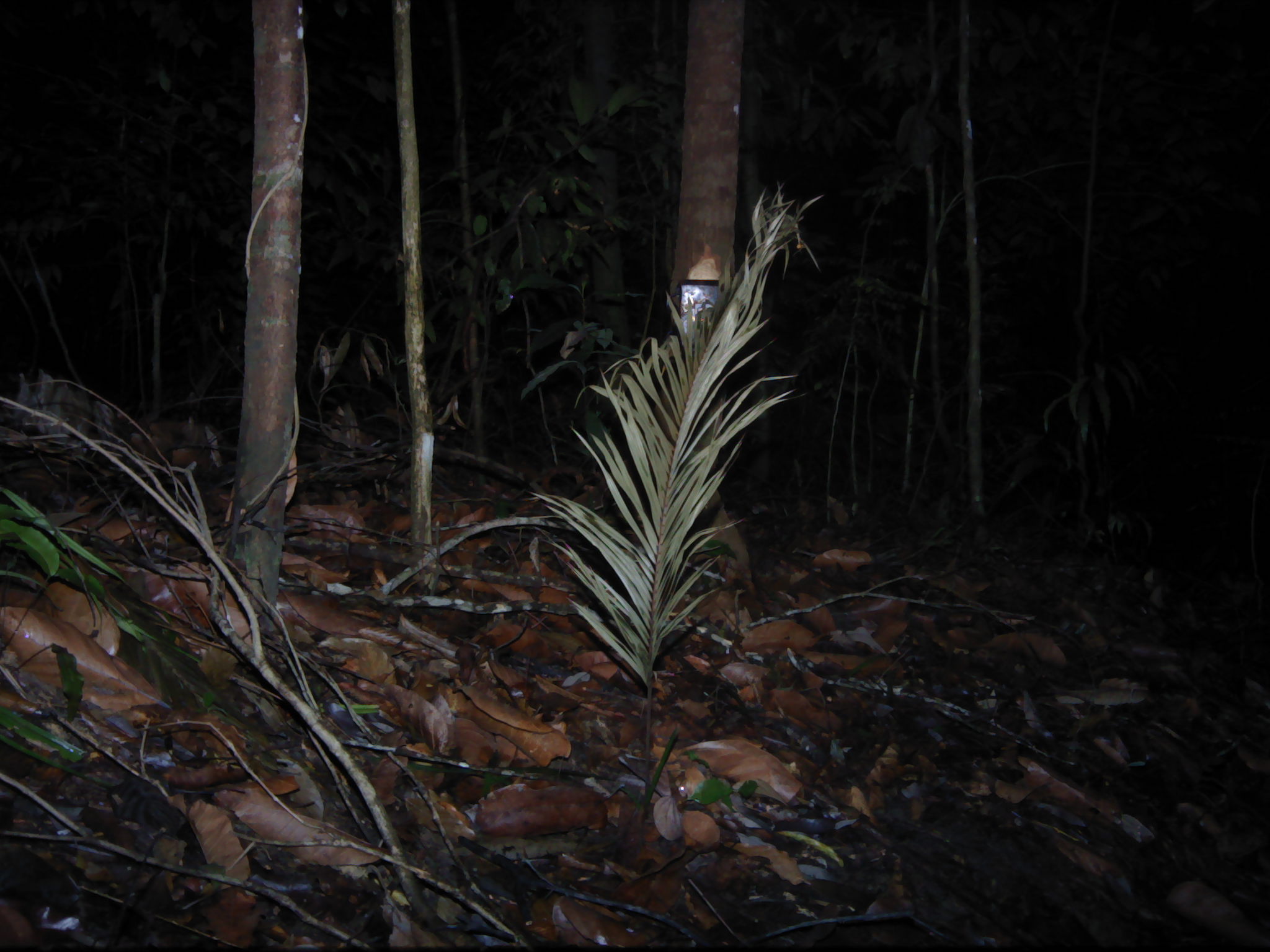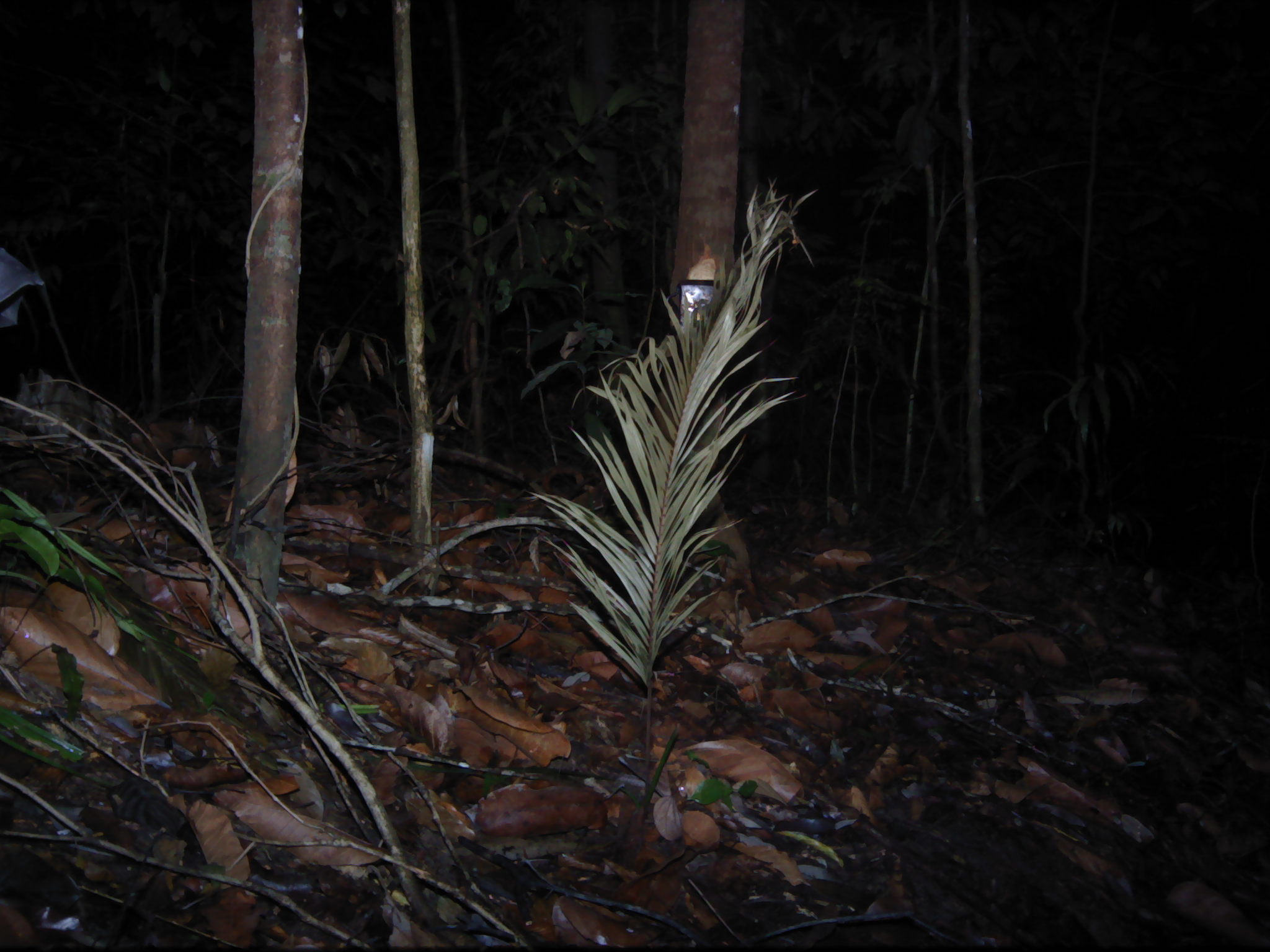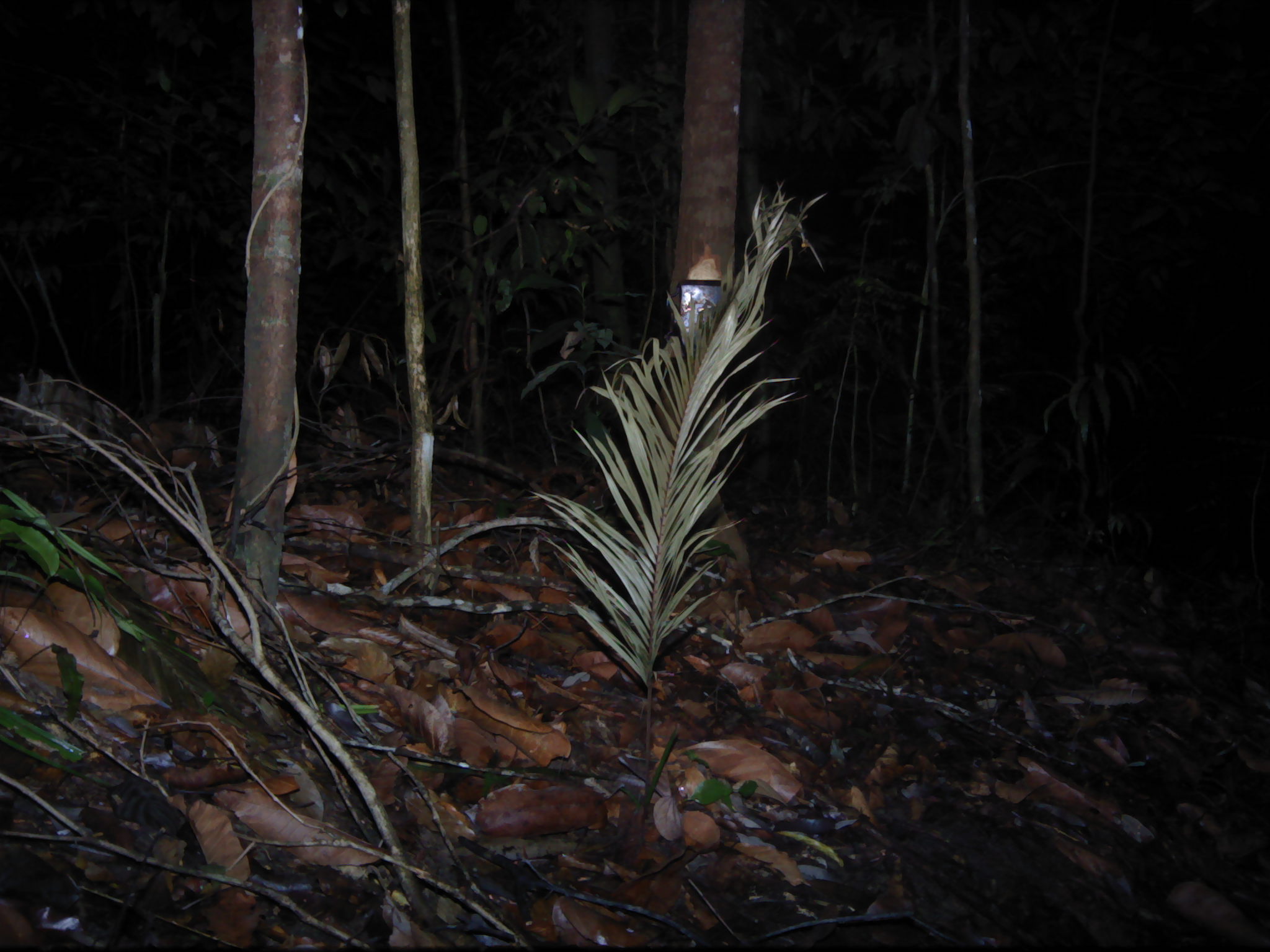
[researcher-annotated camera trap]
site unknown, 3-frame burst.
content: unidentified animal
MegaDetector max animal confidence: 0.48